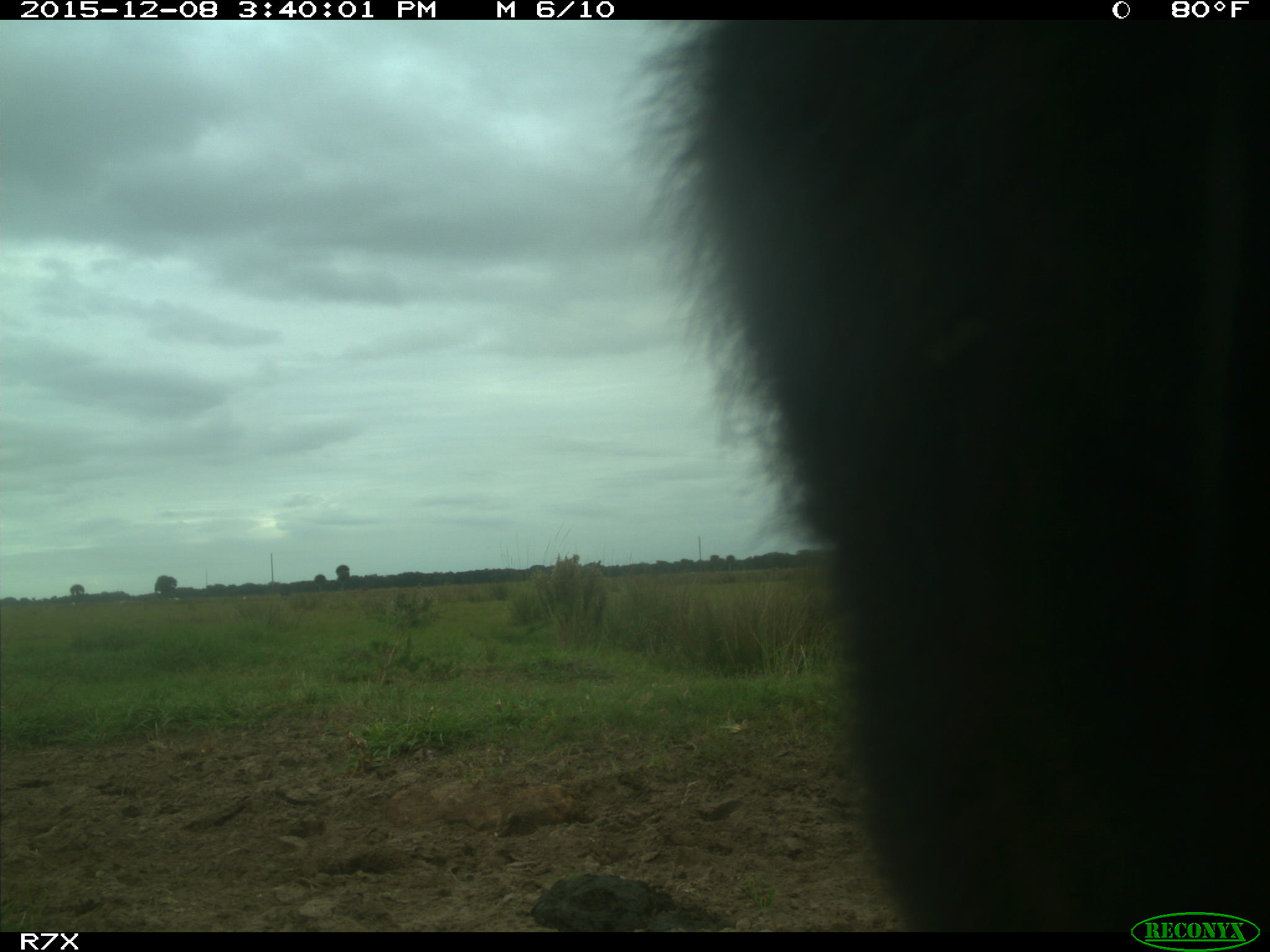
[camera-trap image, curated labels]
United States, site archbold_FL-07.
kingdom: Animalia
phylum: Chordata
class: Mammalia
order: Artiodactyla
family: Bovidae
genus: Bos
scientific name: Bos taurus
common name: domestic cow